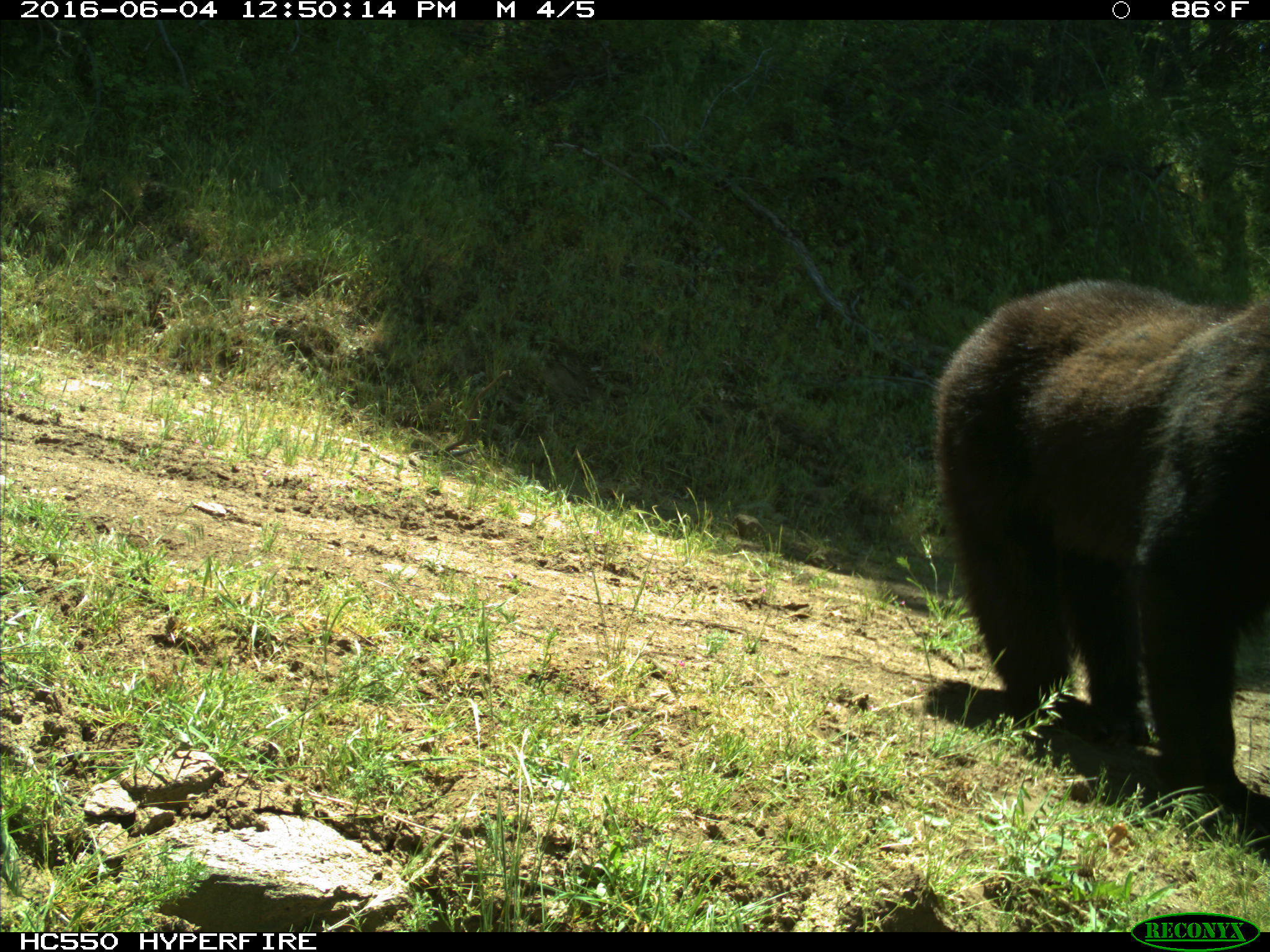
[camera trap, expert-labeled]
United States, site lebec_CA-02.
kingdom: Animalia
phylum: Chordata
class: Mammalia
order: Carnivora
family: Ursidae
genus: Ursus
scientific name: Ursus americanus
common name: american black bear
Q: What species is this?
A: Ursus americanus (american black bear).